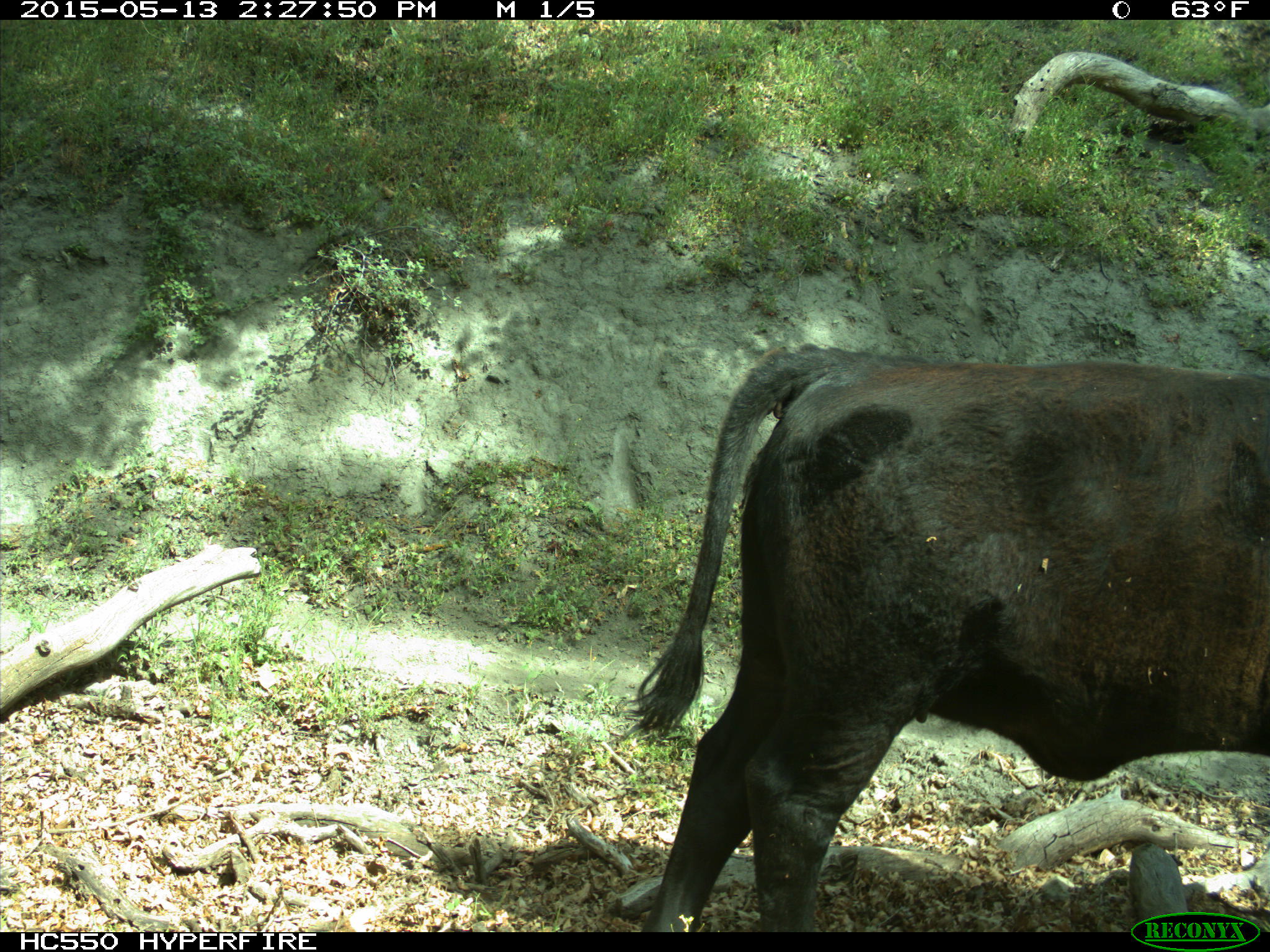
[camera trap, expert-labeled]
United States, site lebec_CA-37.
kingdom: Animalia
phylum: Chordata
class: Mammalia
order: Artiodactyla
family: Bovidae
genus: Bos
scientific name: Bos taurus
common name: domestic cow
Bos taurus (domestic cow).